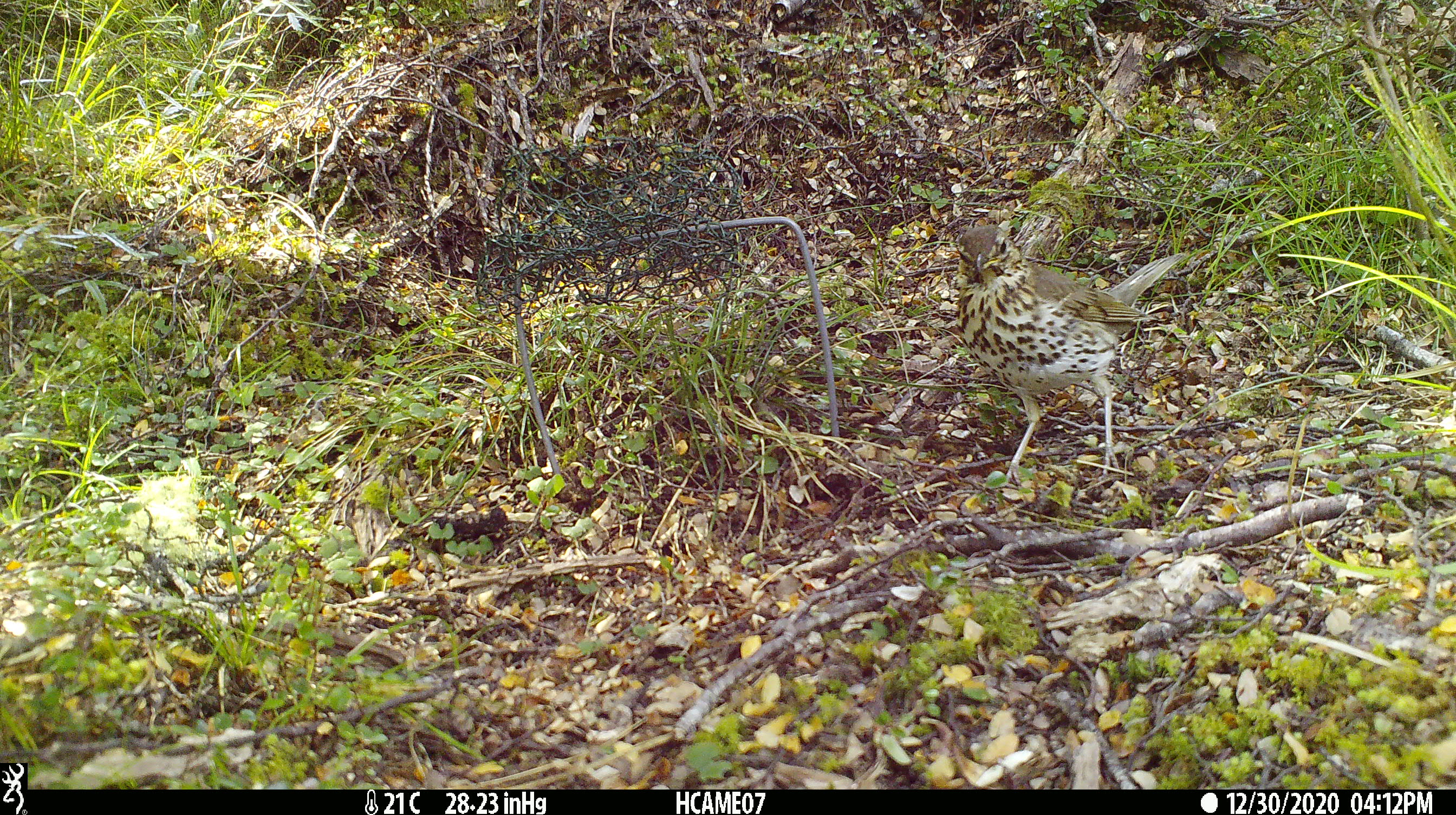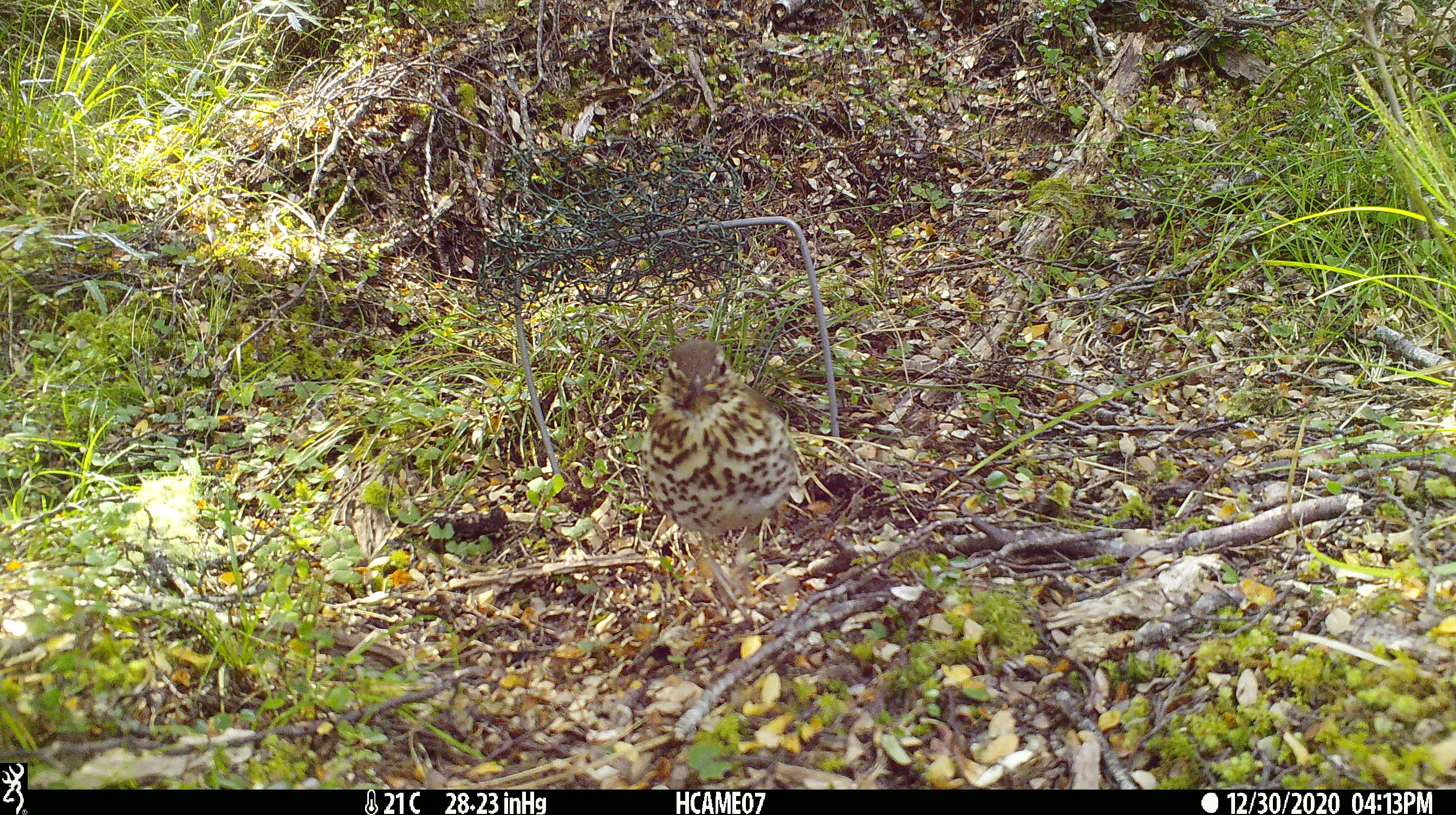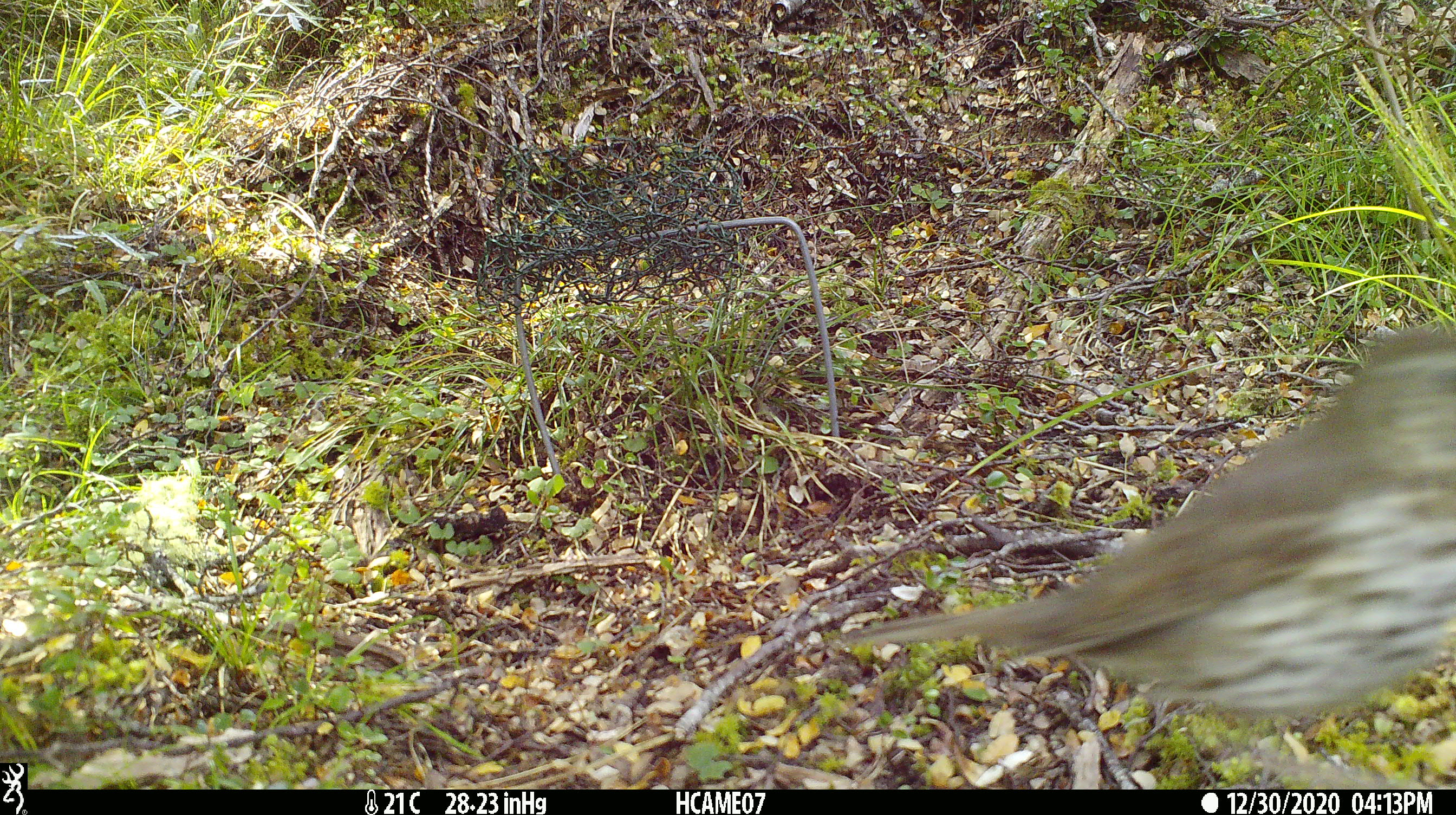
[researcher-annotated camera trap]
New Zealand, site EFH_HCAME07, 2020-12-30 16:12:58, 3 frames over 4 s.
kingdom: Animalia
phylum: Chordata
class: Aves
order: Passeriformes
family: Turdidae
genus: Turdus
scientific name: Turdus philomelos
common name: song thrush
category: thrush